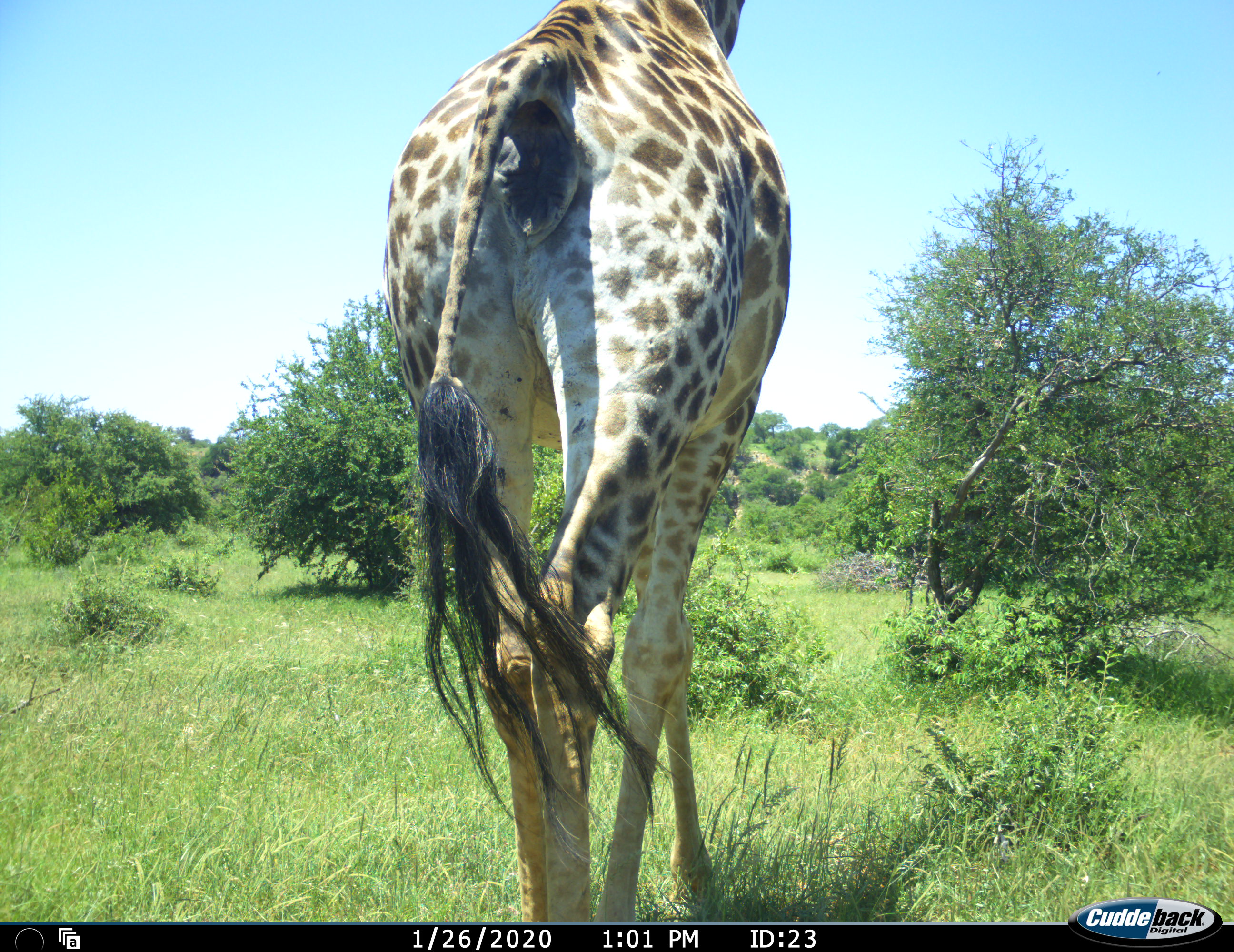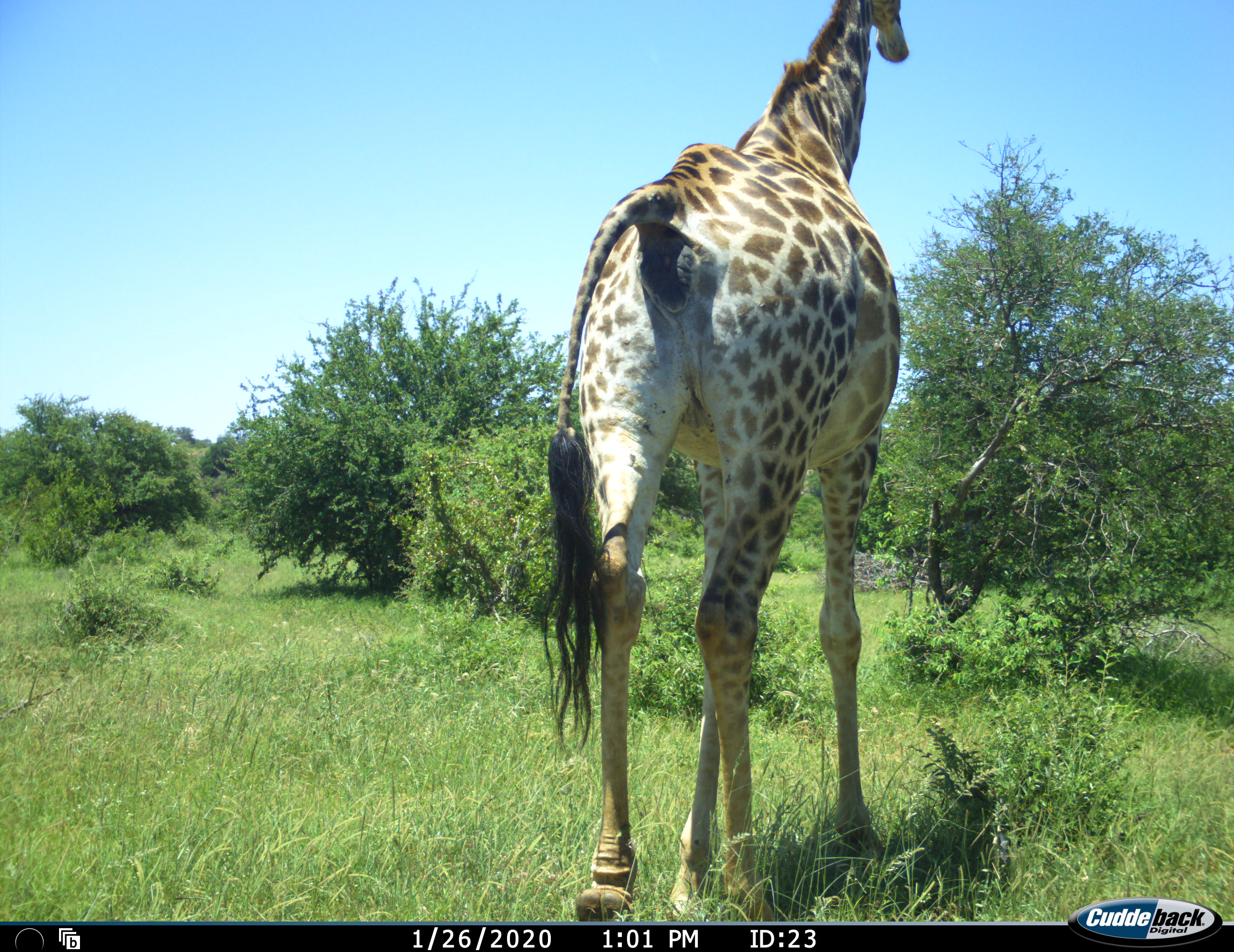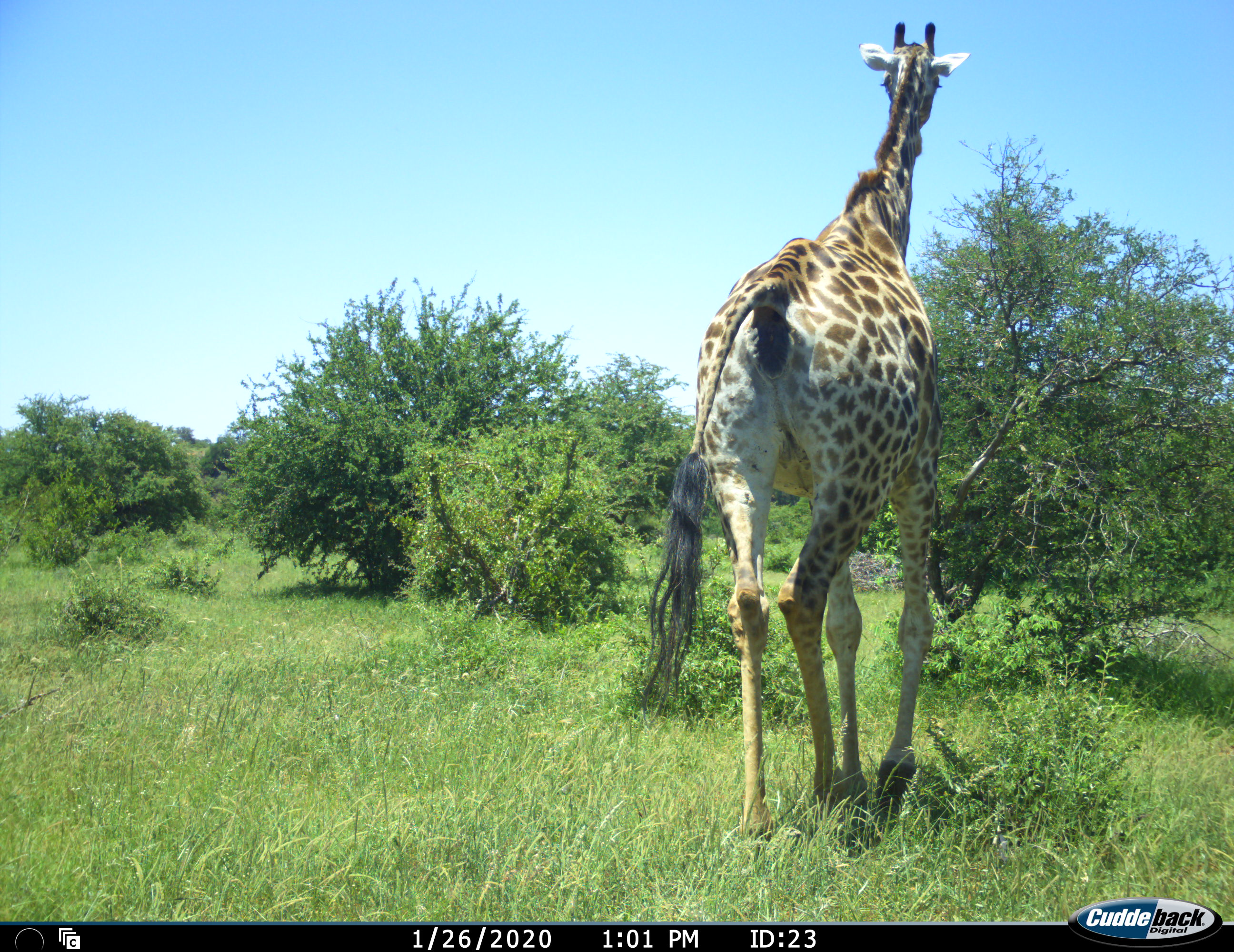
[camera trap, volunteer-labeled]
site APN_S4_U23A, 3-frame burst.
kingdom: Animalia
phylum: Chordata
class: Mammalia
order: Artiodactyla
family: Giraffidae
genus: Giraffa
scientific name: Giraffa camelopardalis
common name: giraffe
Giraffe (Giraffa camelopardalis), count 1. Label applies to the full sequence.